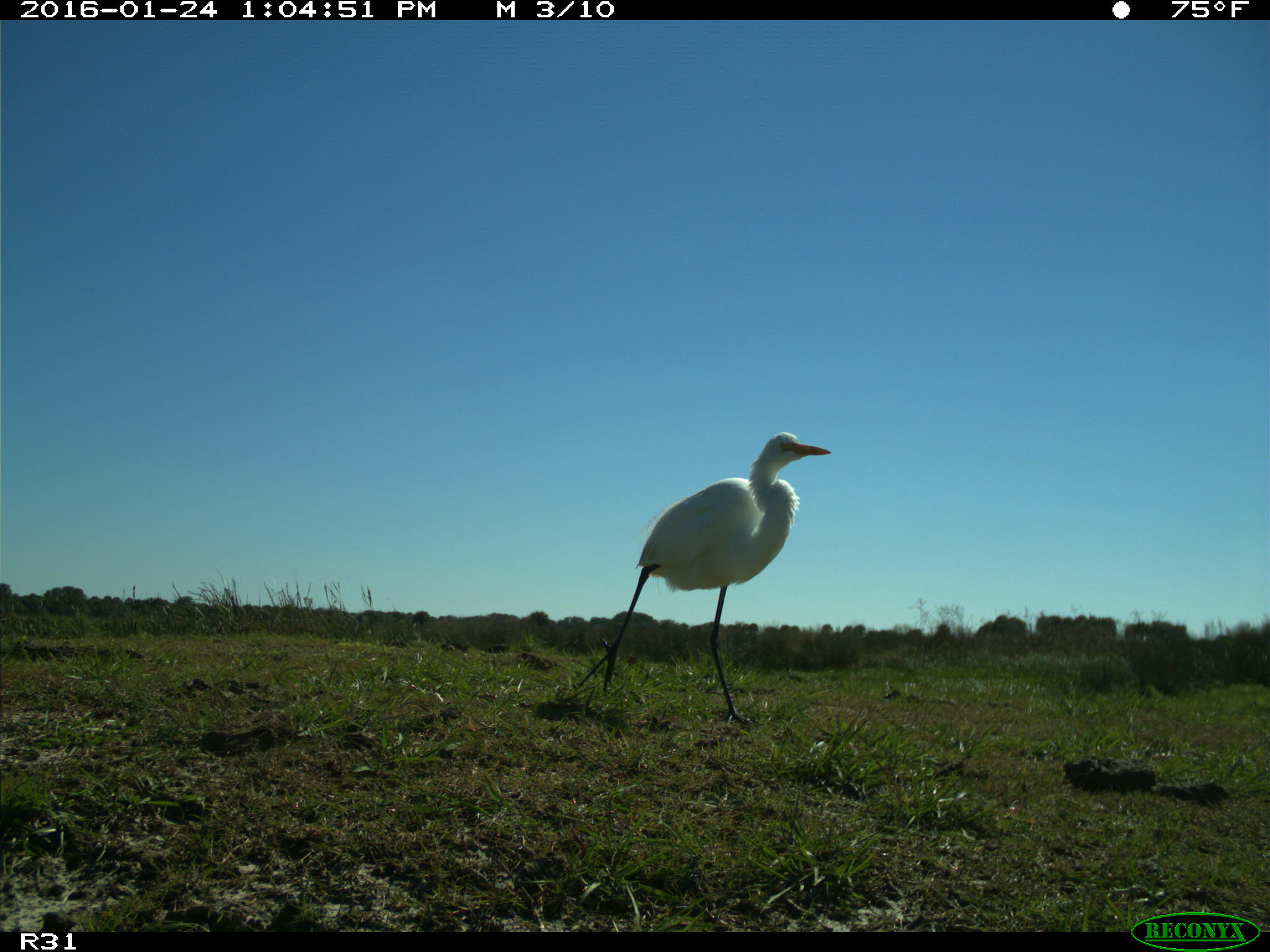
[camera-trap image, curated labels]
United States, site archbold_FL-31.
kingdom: Animalia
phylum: Chordata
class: Aves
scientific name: Aves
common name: birds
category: unidentified bird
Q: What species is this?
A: Unidentified bird (birds) (Aves).